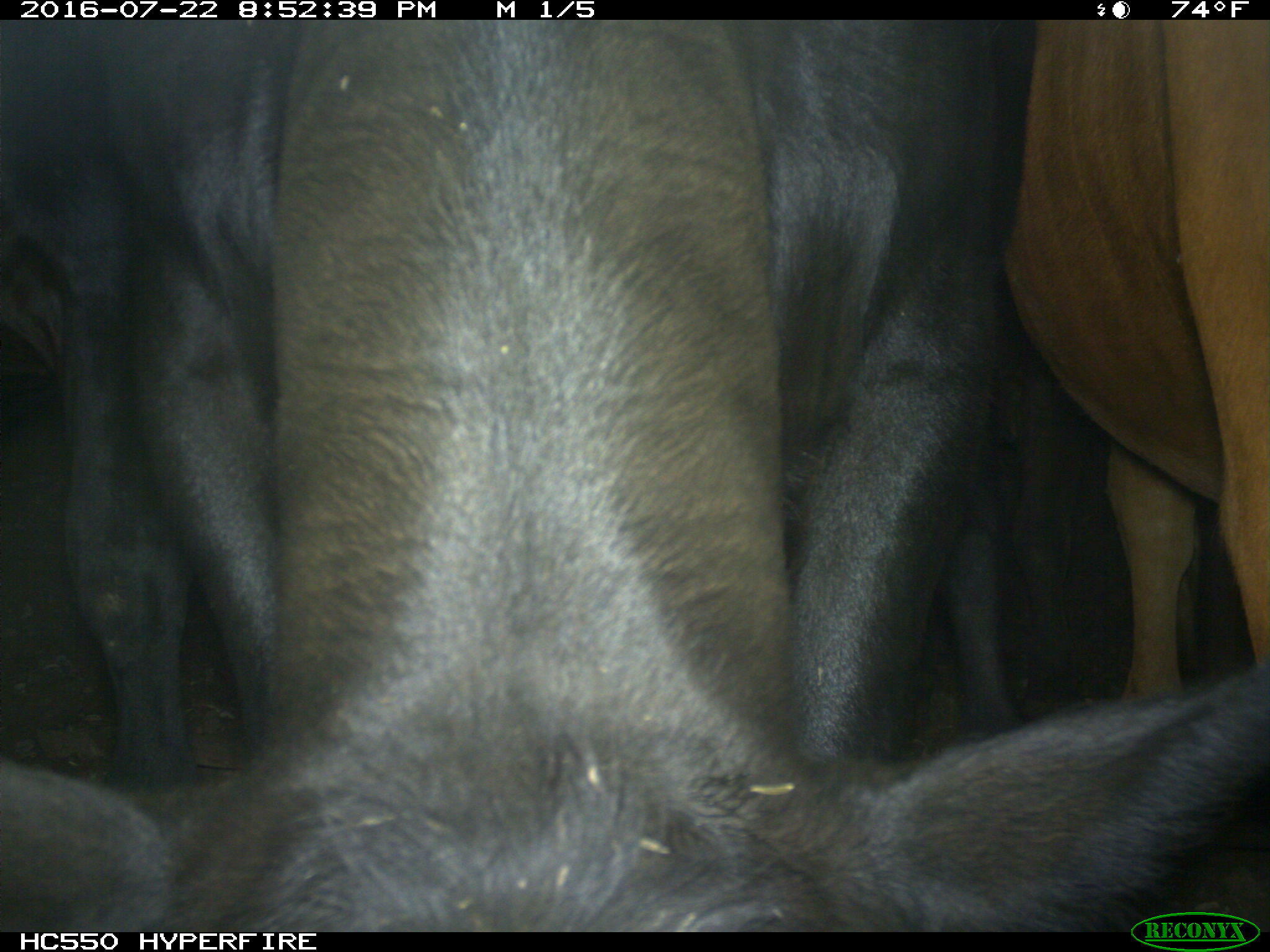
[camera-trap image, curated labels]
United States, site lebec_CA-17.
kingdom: Animalia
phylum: Chordata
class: Mammalia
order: Artiodactyla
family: Bovidae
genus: Bos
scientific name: Bos taurus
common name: domestic cow